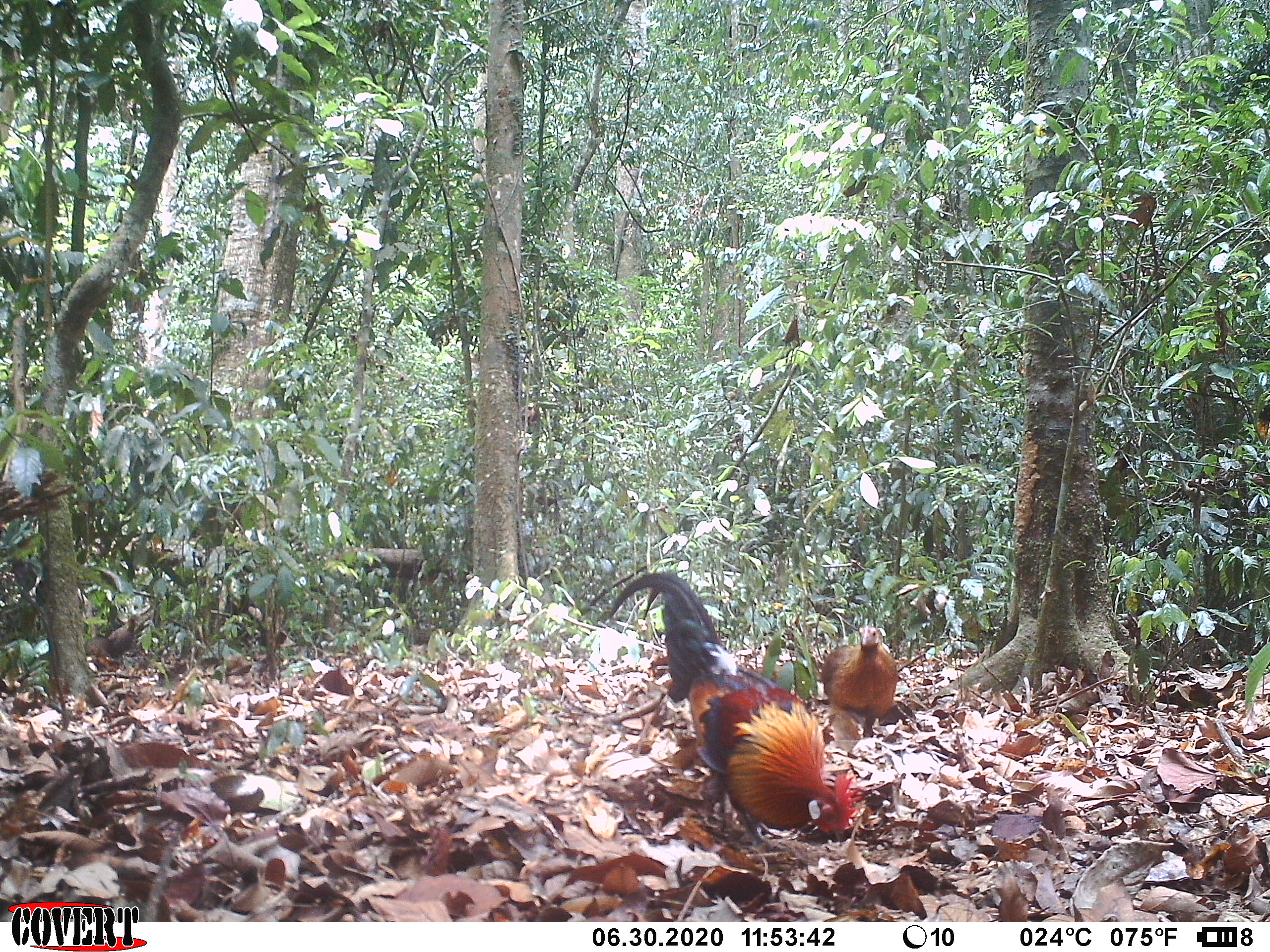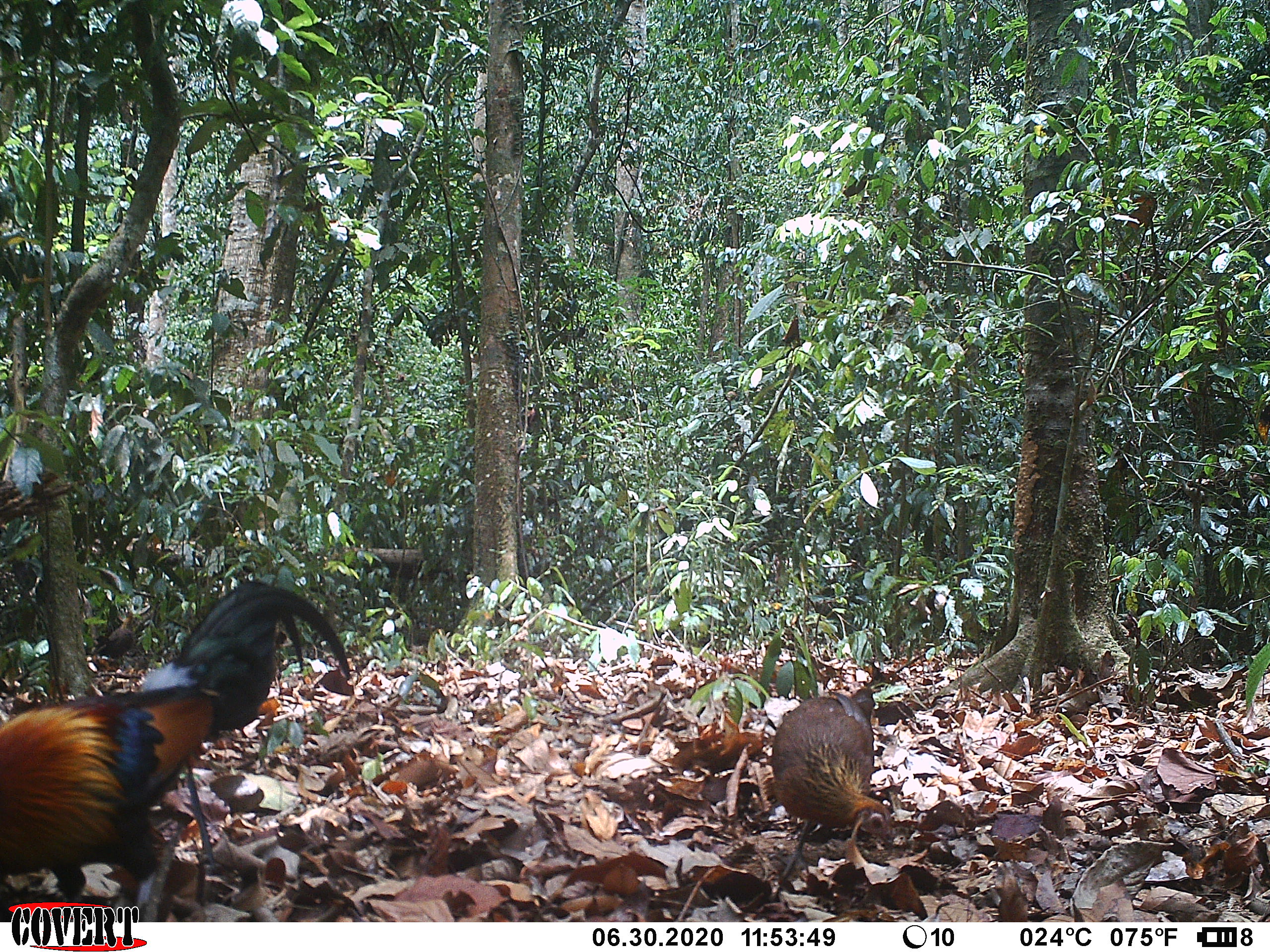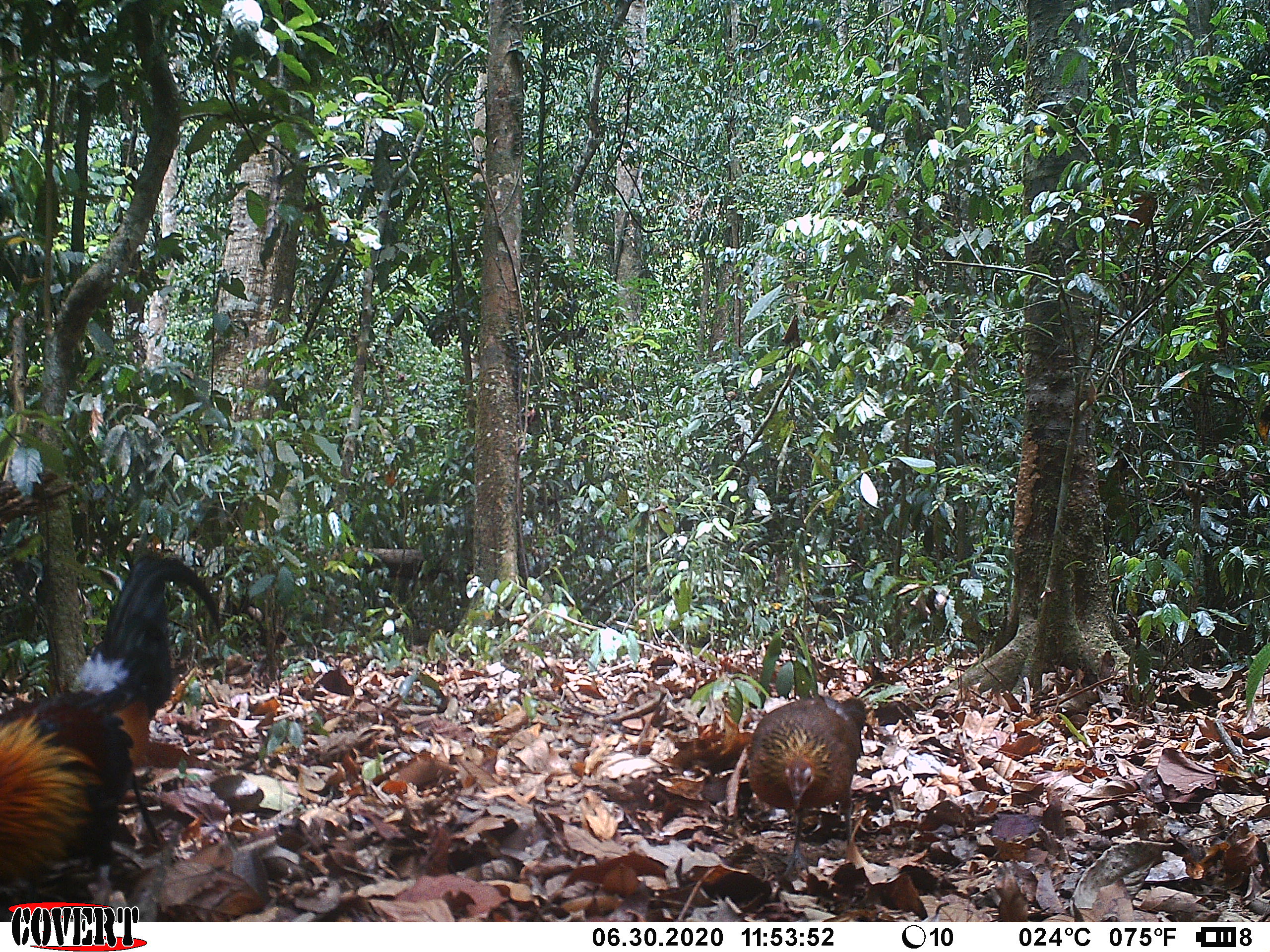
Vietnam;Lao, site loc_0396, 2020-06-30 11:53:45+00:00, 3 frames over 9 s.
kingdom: Animalia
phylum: Chordata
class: Aves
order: Galliformes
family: Phasianidae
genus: Gallus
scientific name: Gallus gallus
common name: red junglefowl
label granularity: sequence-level